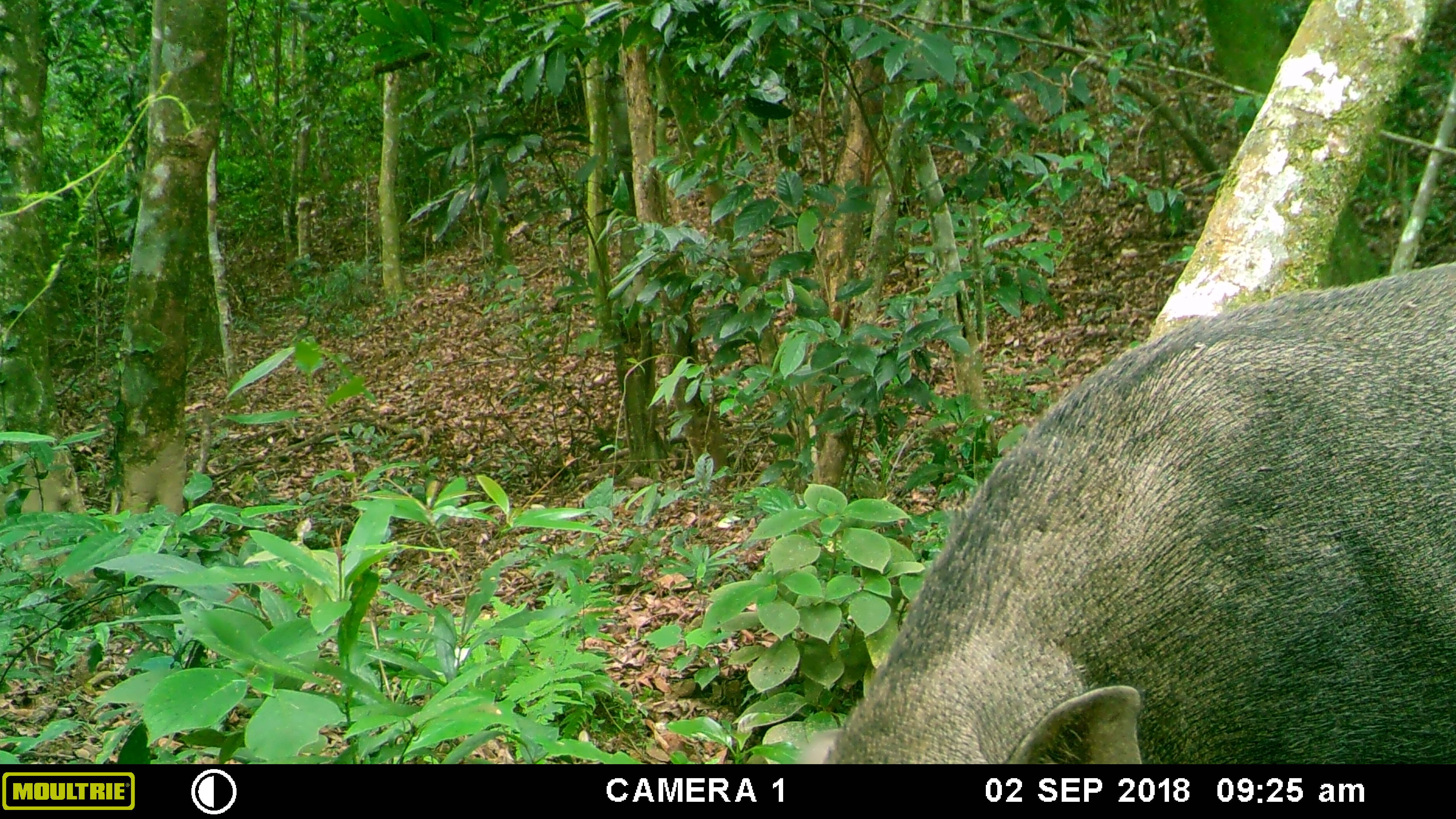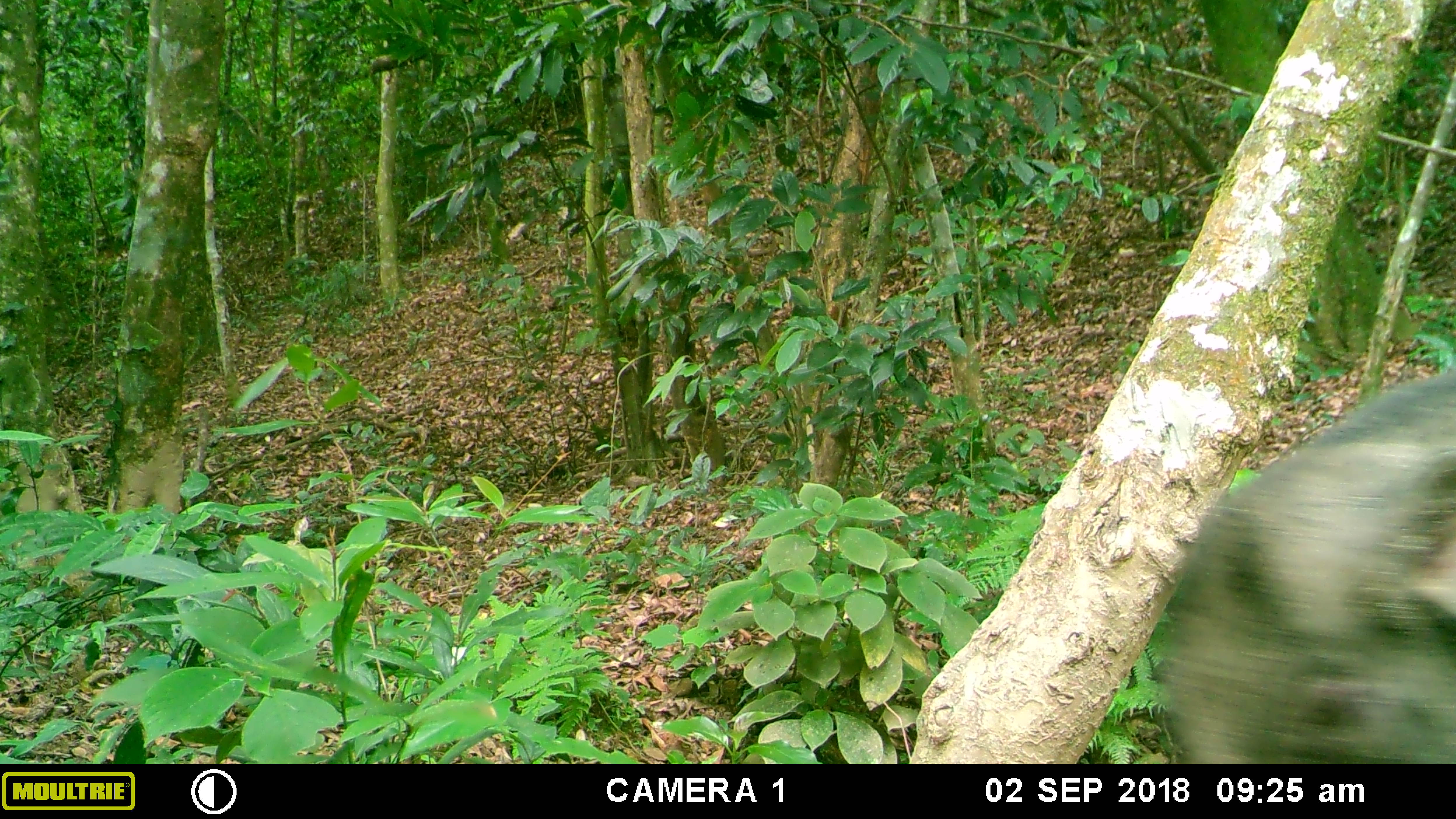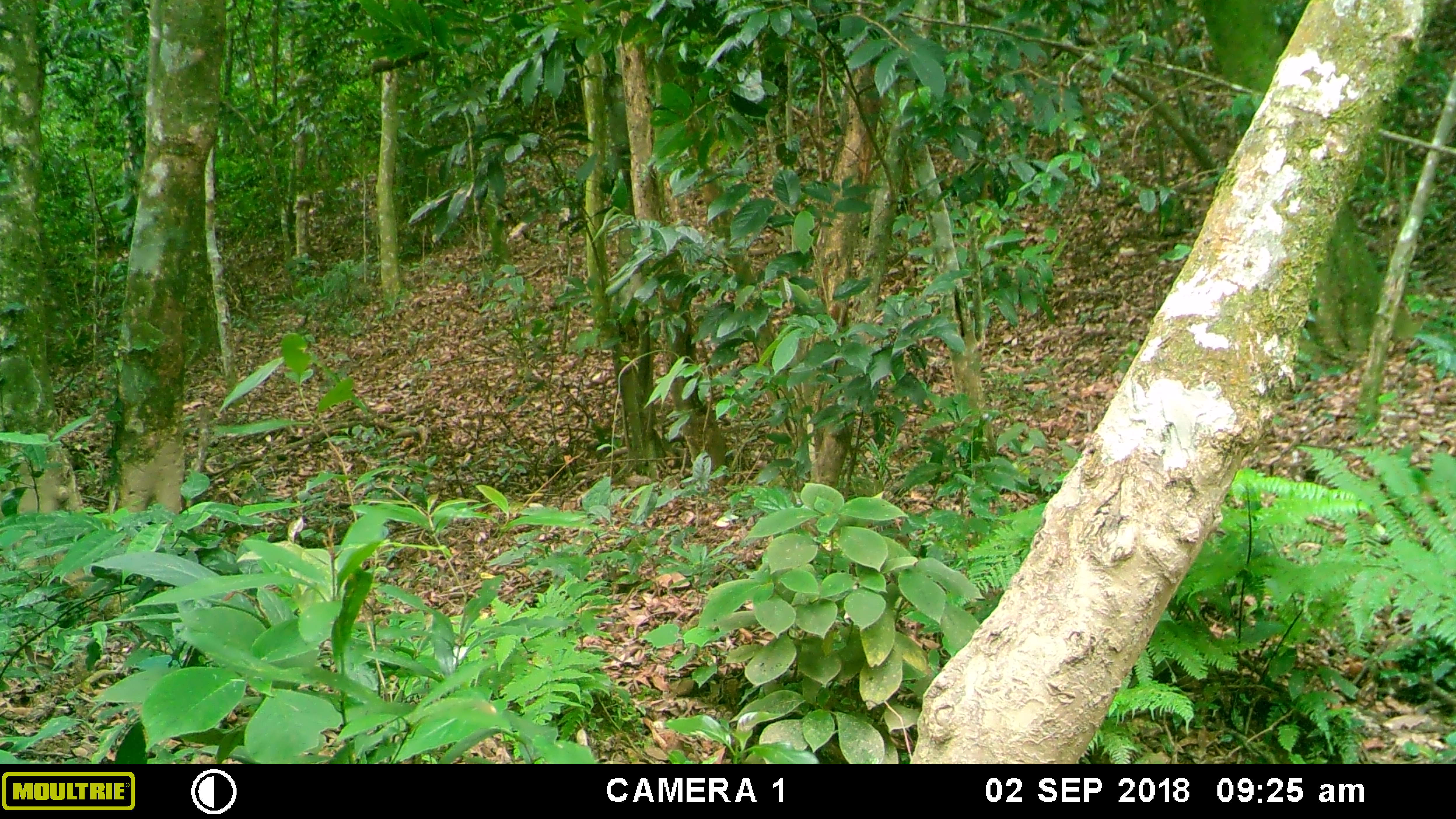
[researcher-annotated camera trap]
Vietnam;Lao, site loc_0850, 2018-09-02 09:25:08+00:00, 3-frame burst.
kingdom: Animalia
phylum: Chordata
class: Mammalia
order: Artiodactyla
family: Suidae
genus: Sus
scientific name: Sus scrofa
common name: eurasian wild pig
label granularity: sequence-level